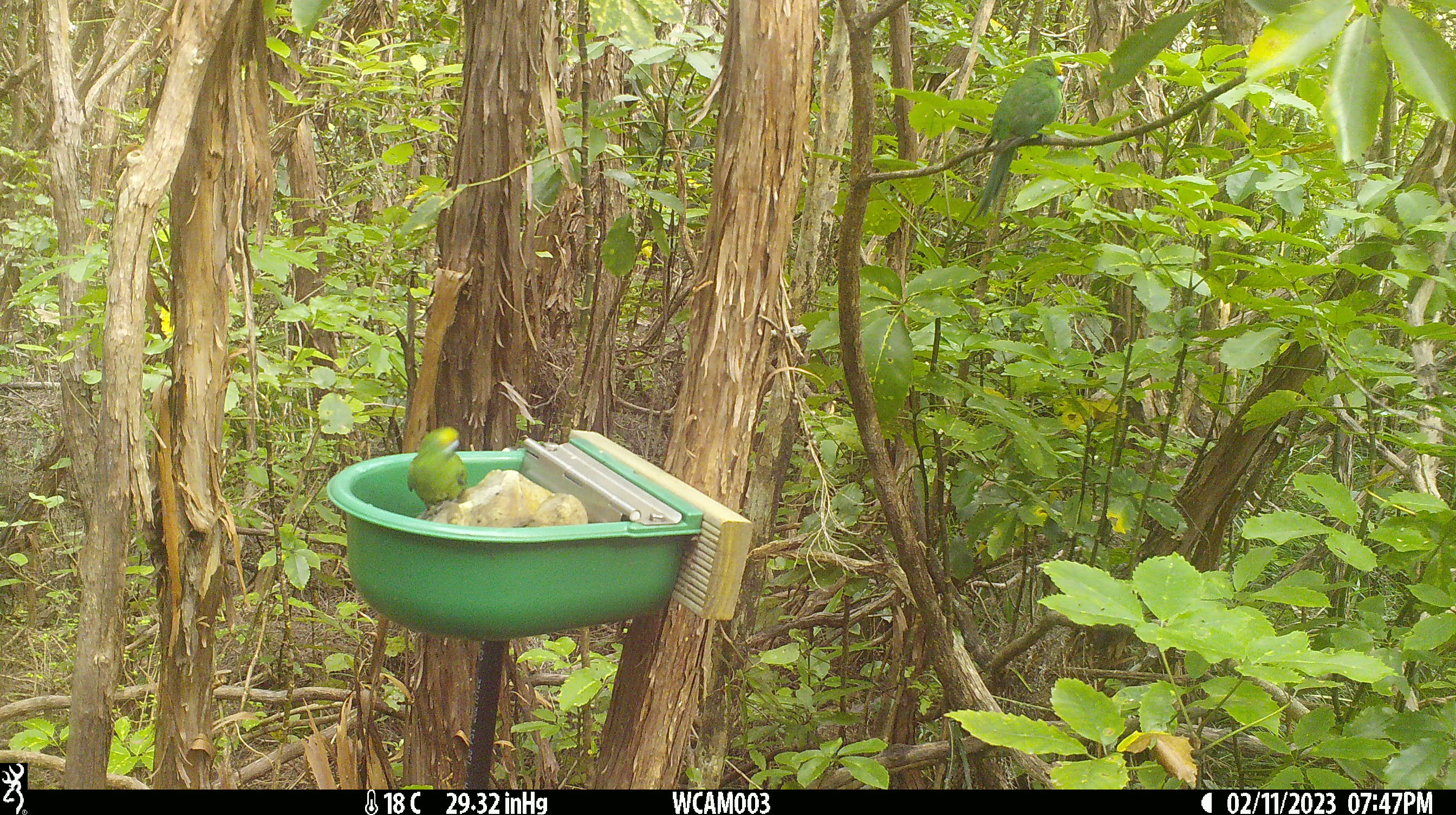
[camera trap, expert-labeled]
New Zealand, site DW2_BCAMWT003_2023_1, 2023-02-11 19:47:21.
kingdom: Animalia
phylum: Chordata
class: Aves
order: Psittaciformes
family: Psittaculidae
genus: Cyanoramphus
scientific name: Cyanoramphus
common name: parakeet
Parakeet (Cyanoramphus).